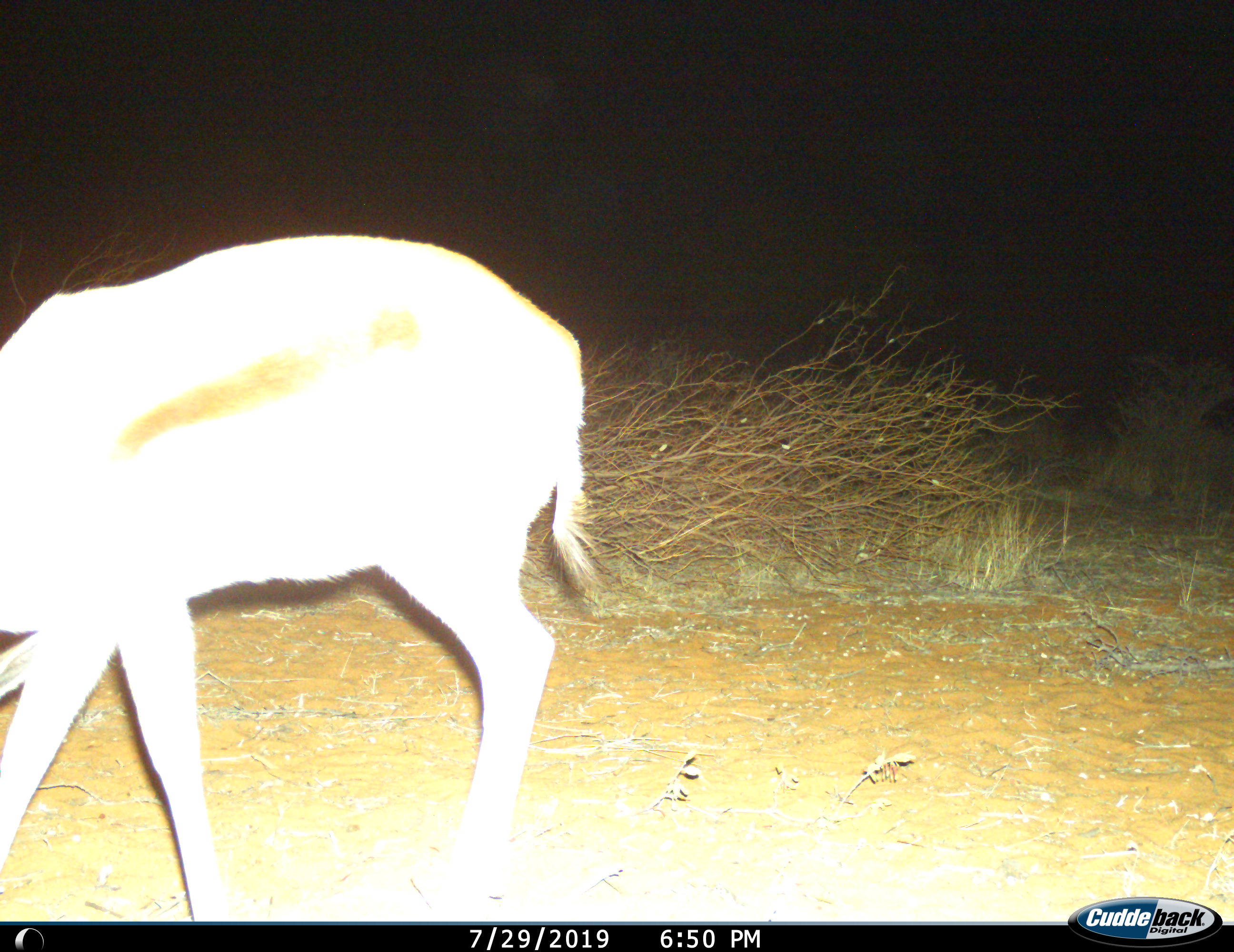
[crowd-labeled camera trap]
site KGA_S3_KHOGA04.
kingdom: Animalia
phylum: Chordata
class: Mammalia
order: Artiodactyla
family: Bovidae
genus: Antidorcas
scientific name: Antidorcas marsupialis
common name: springbok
Springbok (Antidorcas marsupialis), count 1. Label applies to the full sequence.